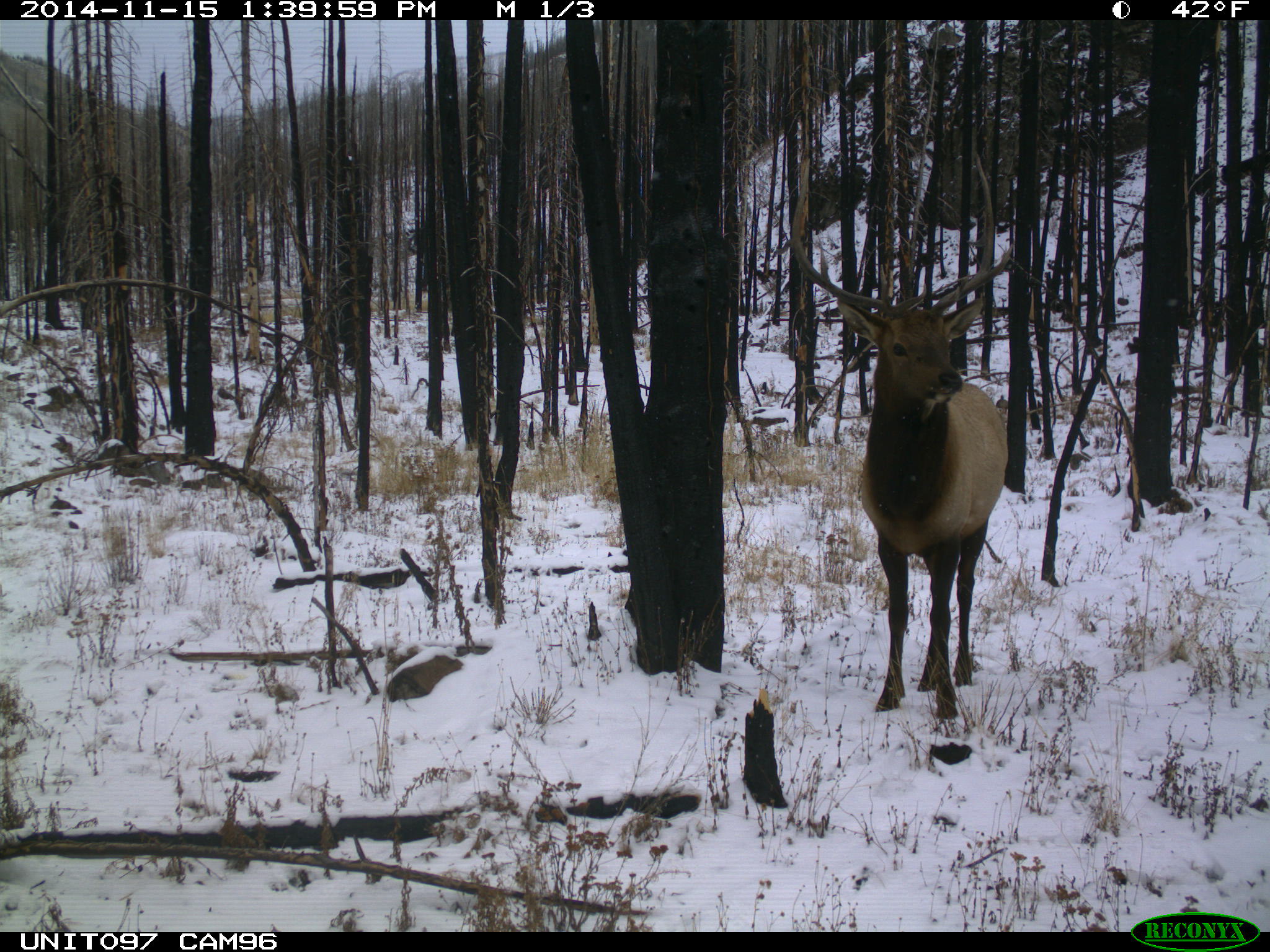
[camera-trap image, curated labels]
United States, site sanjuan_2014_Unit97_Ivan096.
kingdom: Animalia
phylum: Chordata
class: Mammalia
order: Artiodactyla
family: Cervidae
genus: Cervus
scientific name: Cervus elaphus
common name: red deer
Cervus elaphus (red deer).